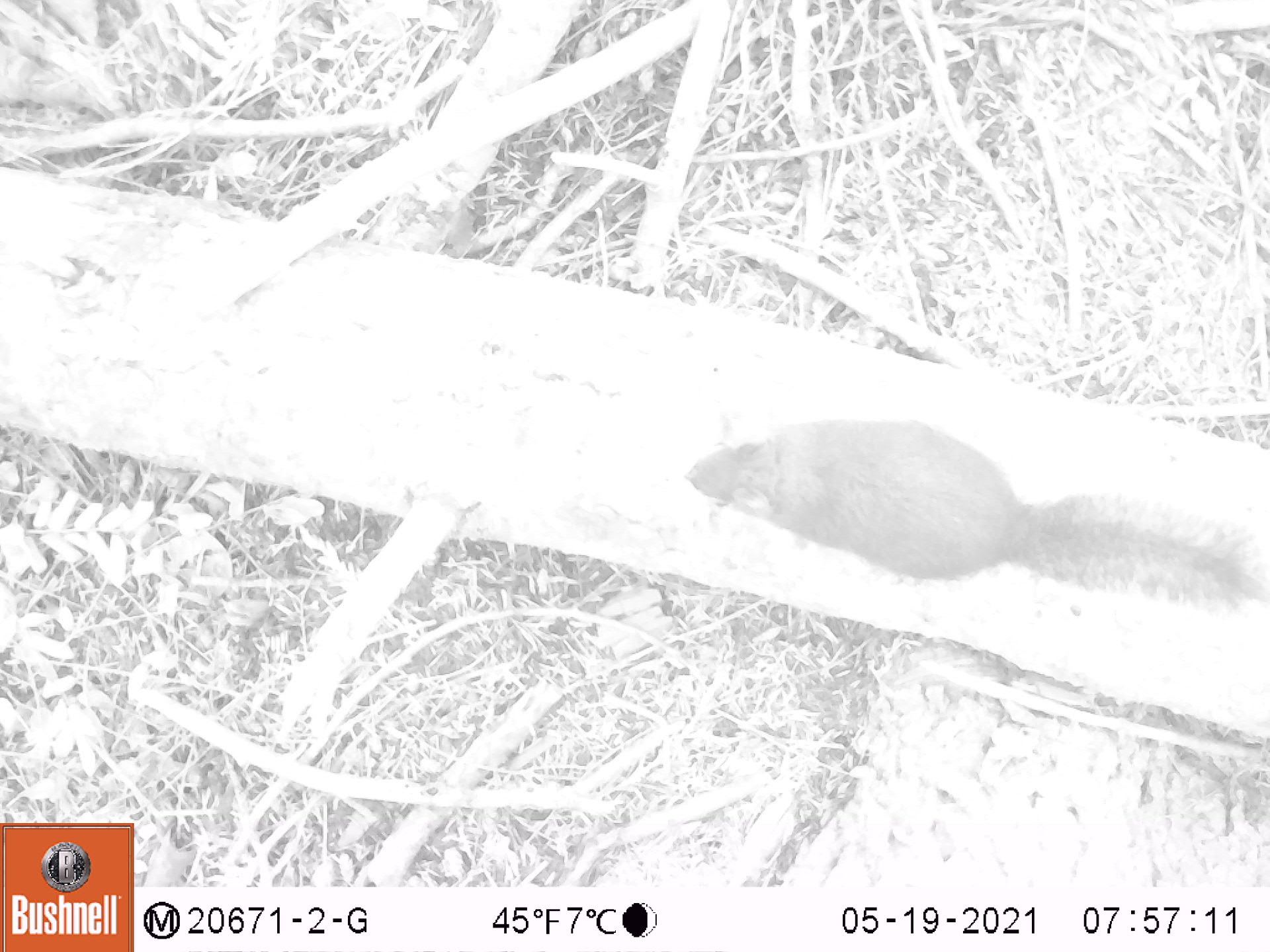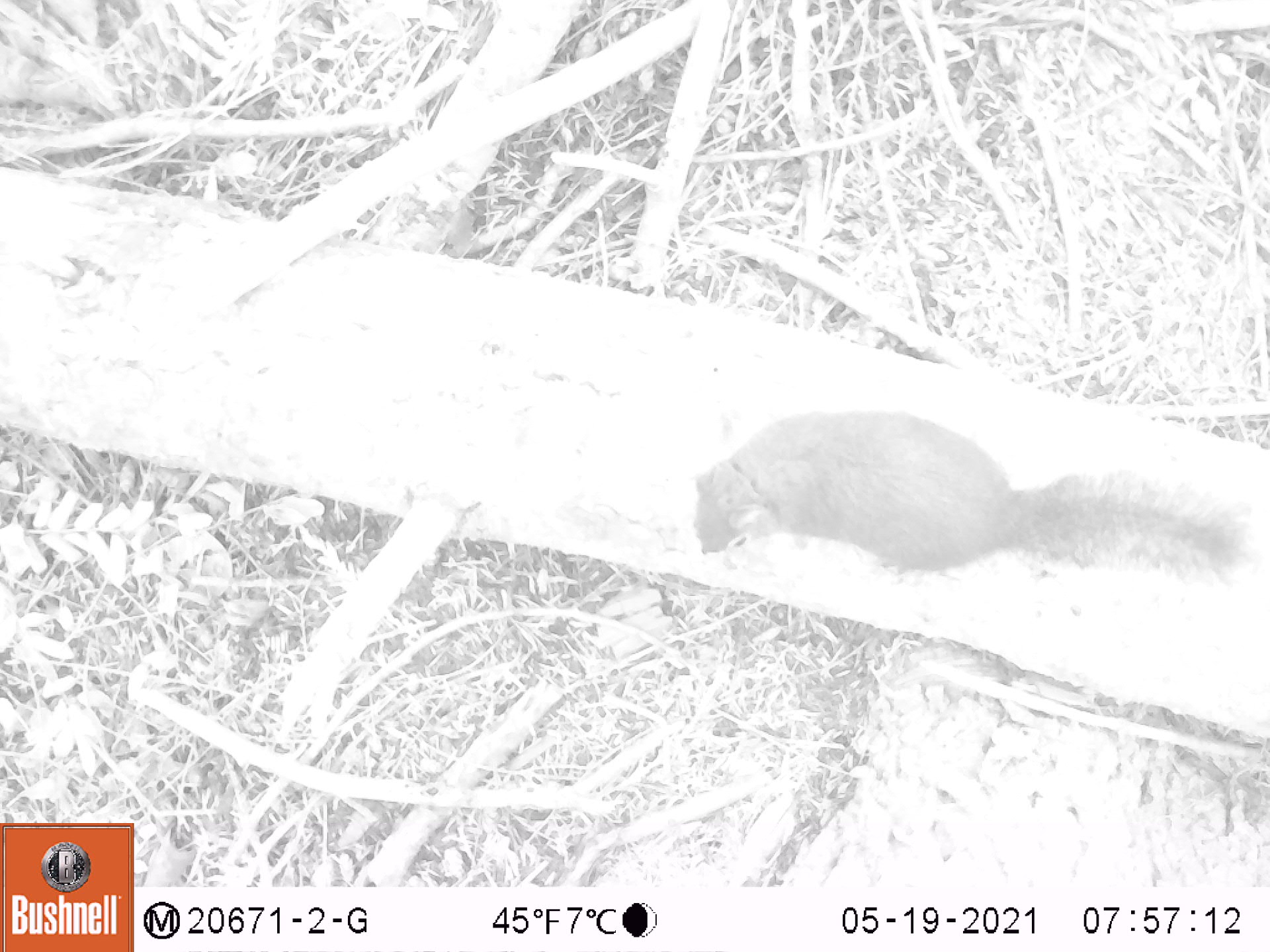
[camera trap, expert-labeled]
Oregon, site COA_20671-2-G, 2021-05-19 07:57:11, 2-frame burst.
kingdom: Animalia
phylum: Chordata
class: Mammalia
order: Rodentia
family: Sciuridae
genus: Tamiasciurus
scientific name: Tamiasciurus douglasii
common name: douglas squirrel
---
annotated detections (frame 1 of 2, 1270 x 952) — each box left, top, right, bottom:
douglas squirrel: 653, 372, 1266, 652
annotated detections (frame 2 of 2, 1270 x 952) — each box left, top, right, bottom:
douglas squirrel: 653, 389, 1260, 613